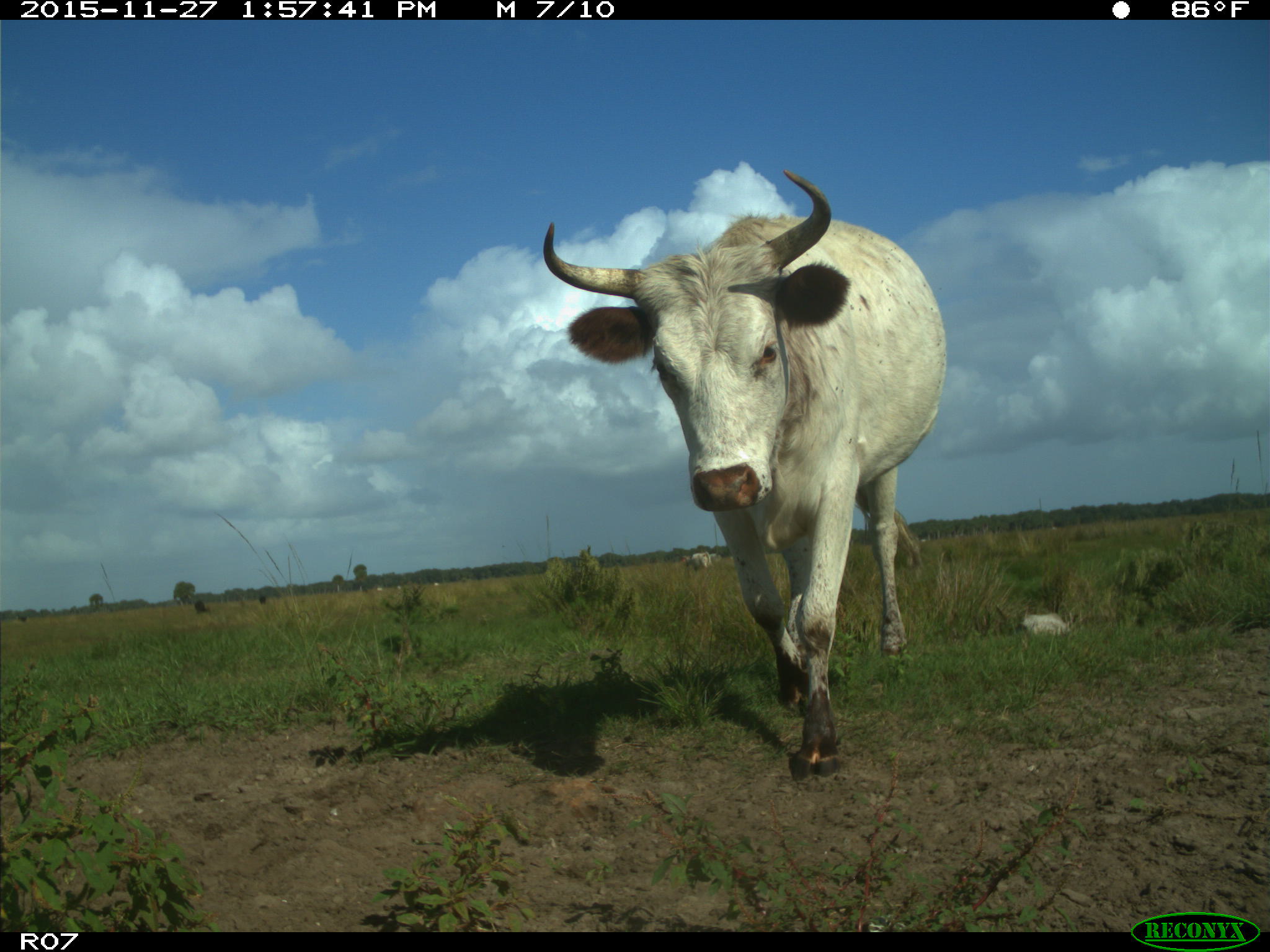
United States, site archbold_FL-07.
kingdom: Animalia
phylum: Chordata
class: Mammalia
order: Artiodactyla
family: Bovidae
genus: Bos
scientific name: Bos taurus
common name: domestic cow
Bos taurus (domestic cow).